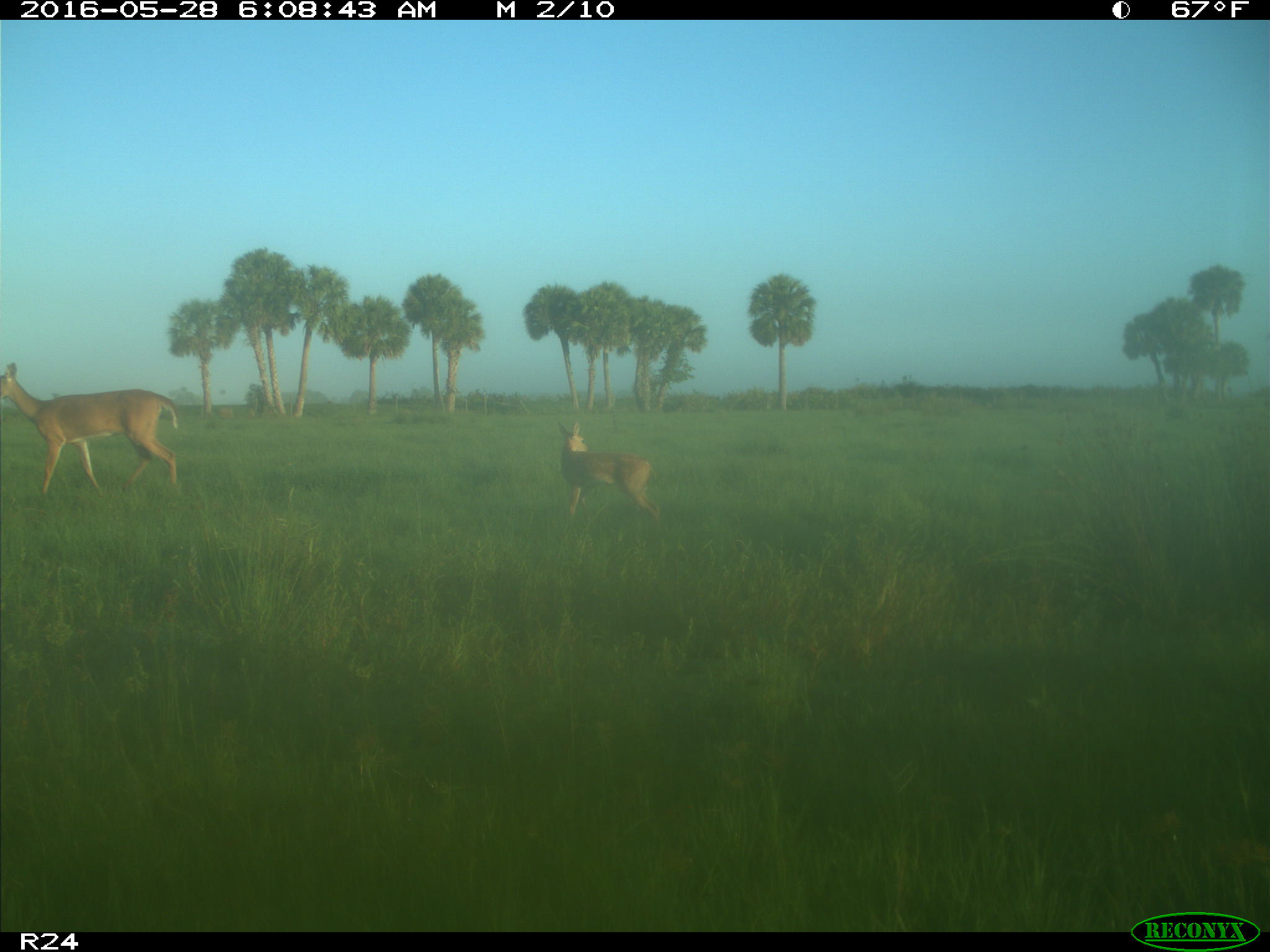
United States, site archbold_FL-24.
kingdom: Animalia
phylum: Chordata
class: Mammalia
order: Artiodactyla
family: Cervidae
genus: Odocoileus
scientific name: Odocoileus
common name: deer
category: unidentified deer